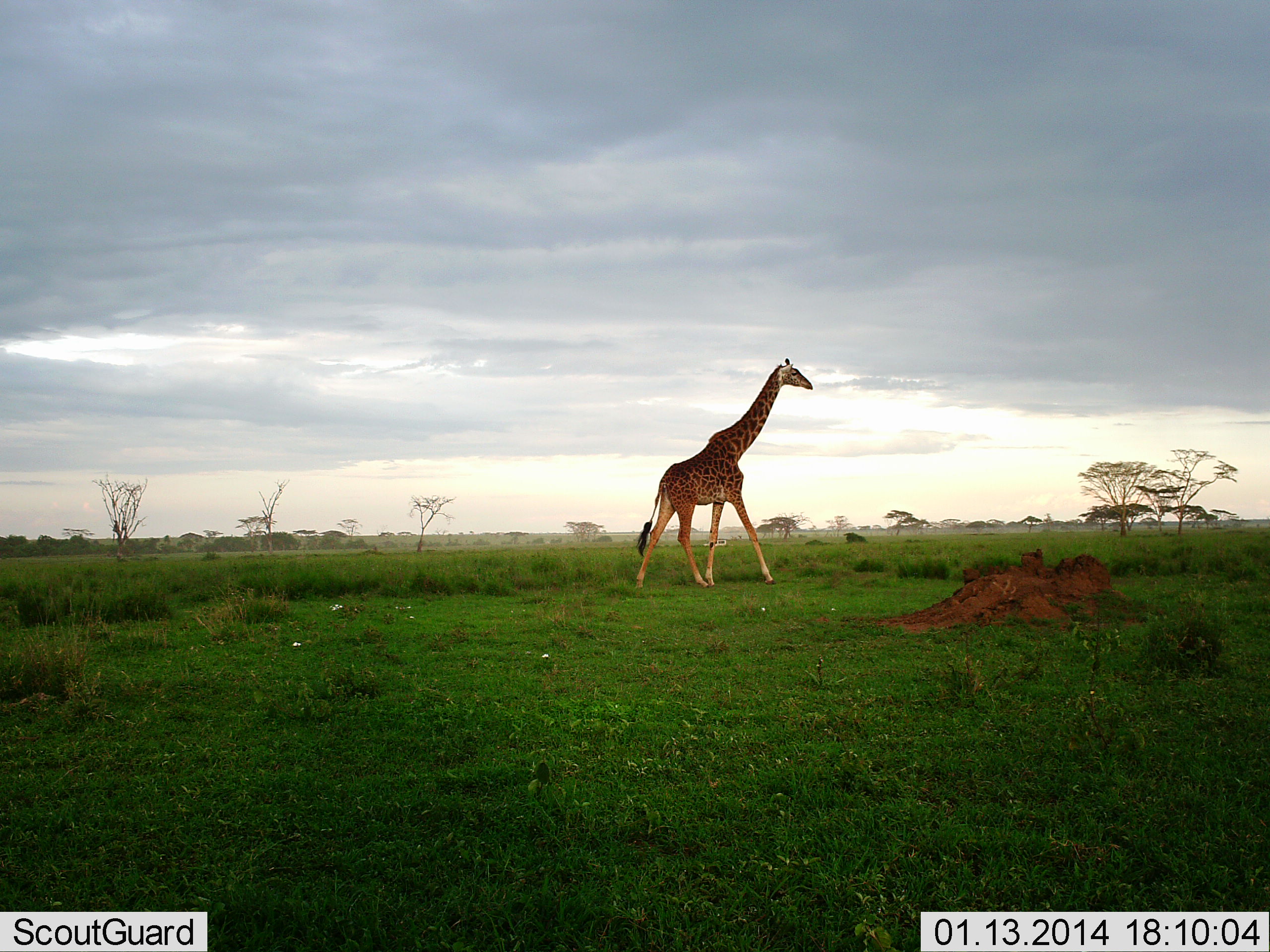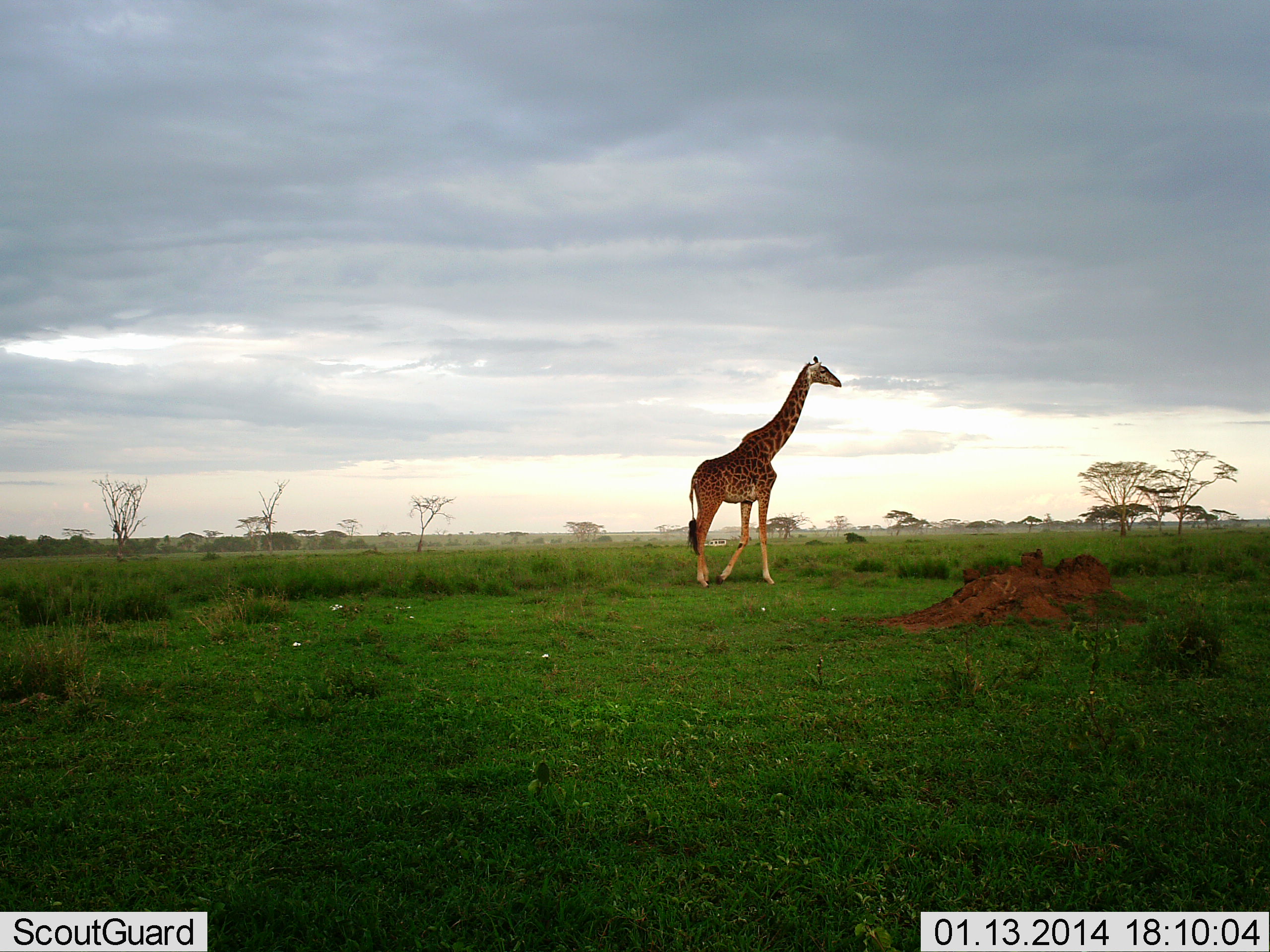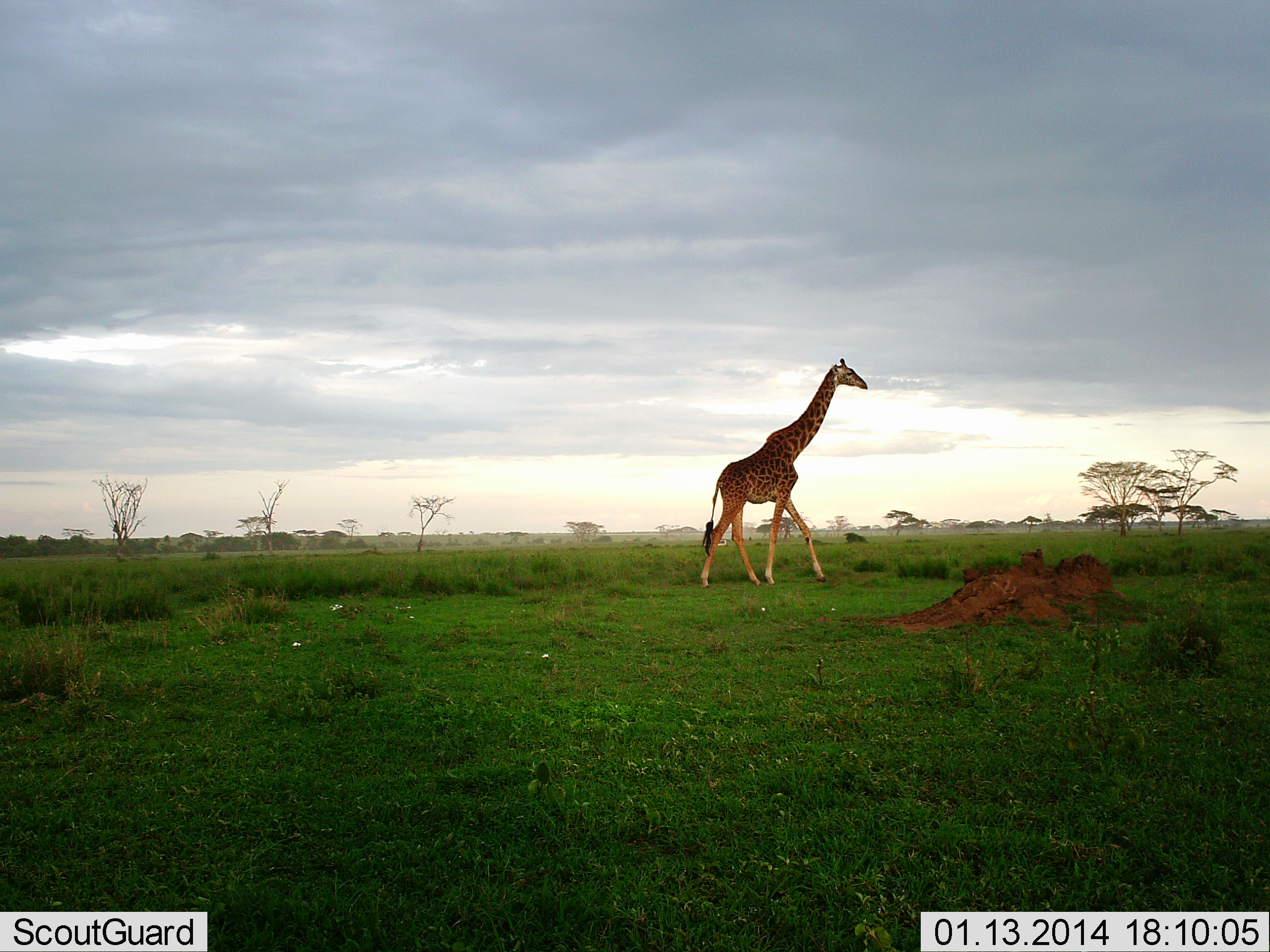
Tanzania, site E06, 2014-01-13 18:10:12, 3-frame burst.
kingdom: Animalia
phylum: Chordata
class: Mammalia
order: Artiodactyla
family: Giraffidae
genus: Giraffa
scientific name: Giraffa camelopardalis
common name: giraffe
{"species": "giraffe (Giraffa camelopardalis)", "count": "1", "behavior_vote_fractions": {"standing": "12%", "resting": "0%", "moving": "88%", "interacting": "0%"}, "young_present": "0%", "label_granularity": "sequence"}